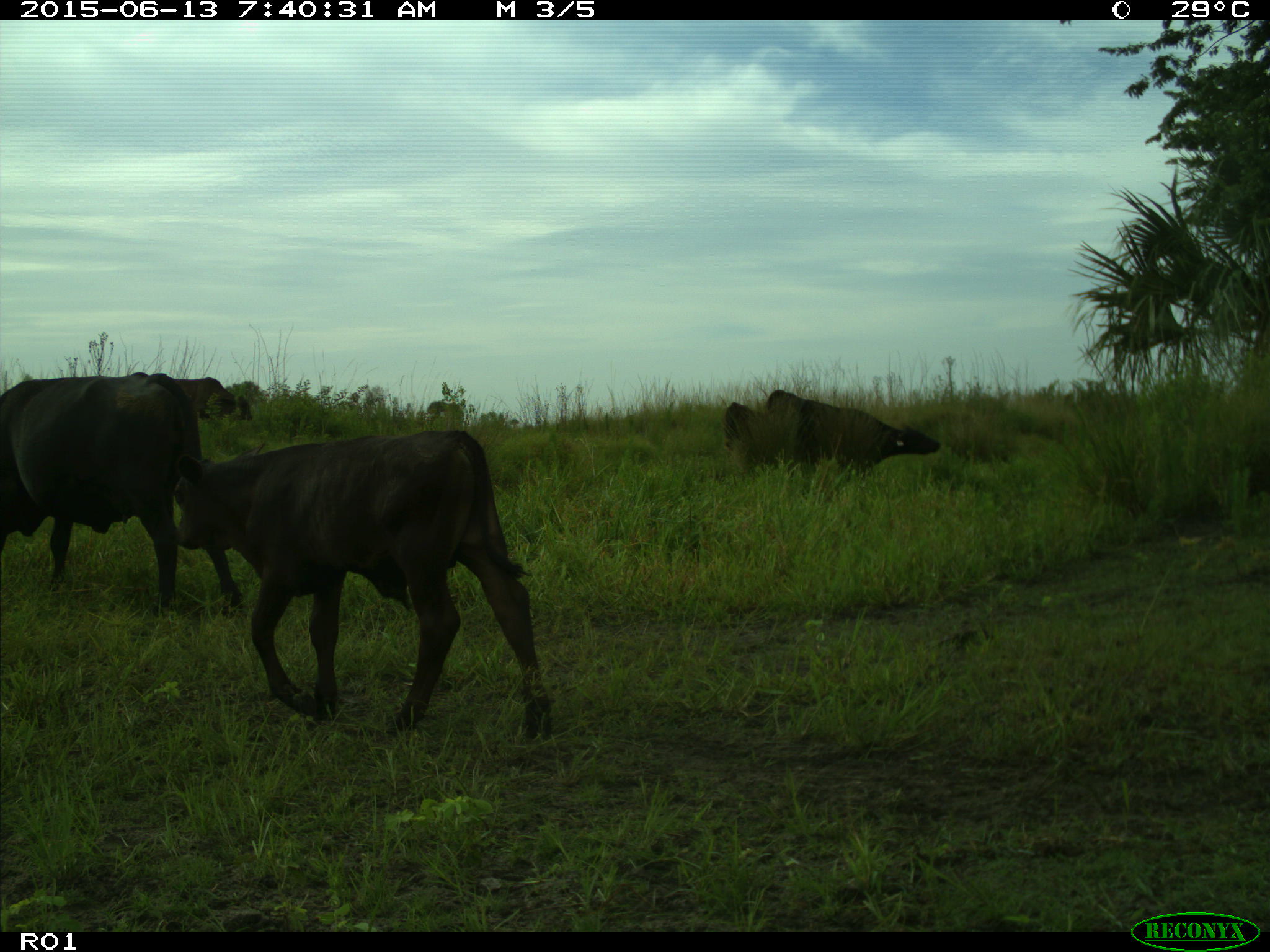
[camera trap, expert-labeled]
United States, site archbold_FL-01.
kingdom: Animalia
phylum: Chordata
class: Mammalia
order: Artiodactyla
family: Bovidae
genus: Bos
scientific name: Bos taurus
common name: domestic cow